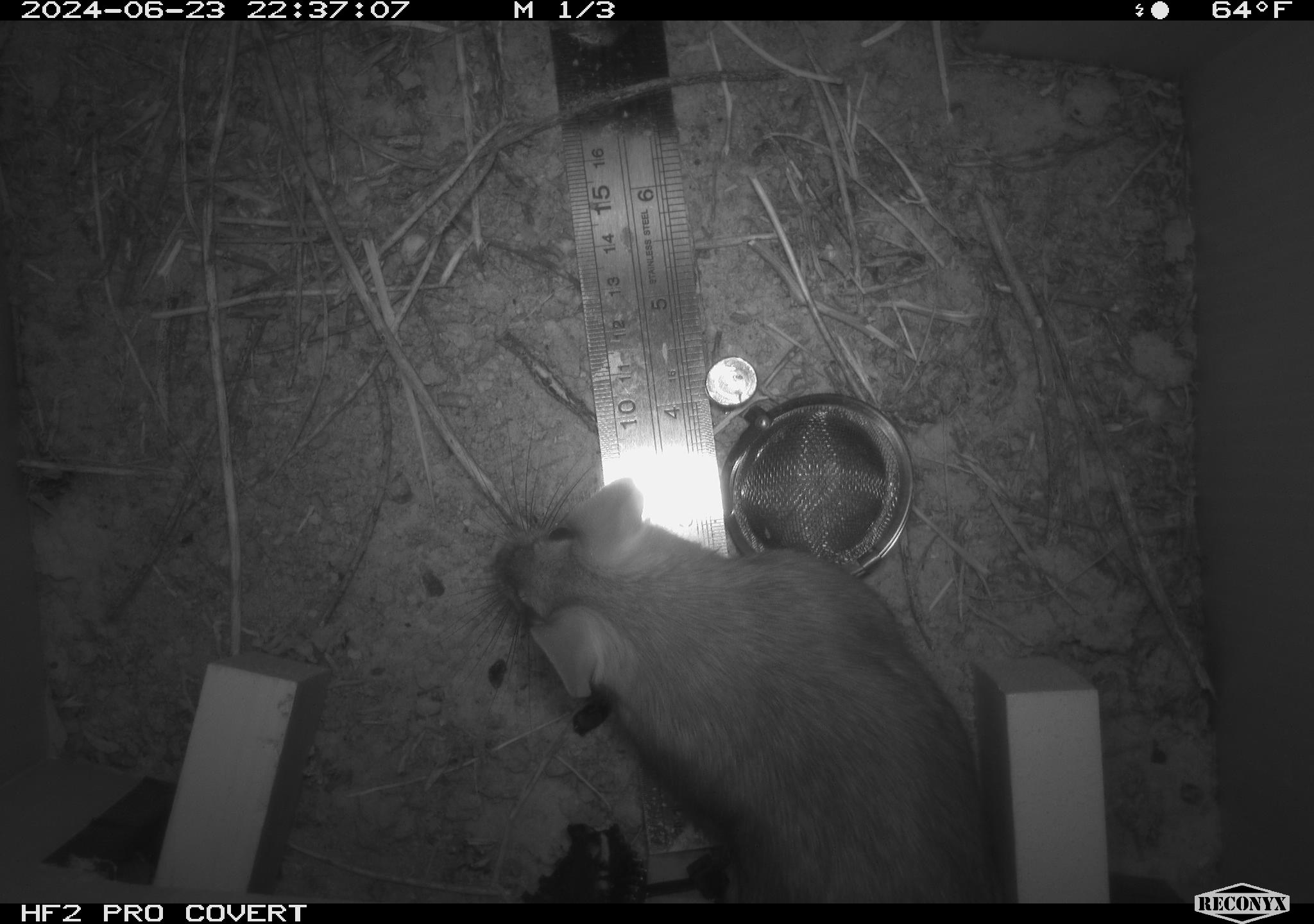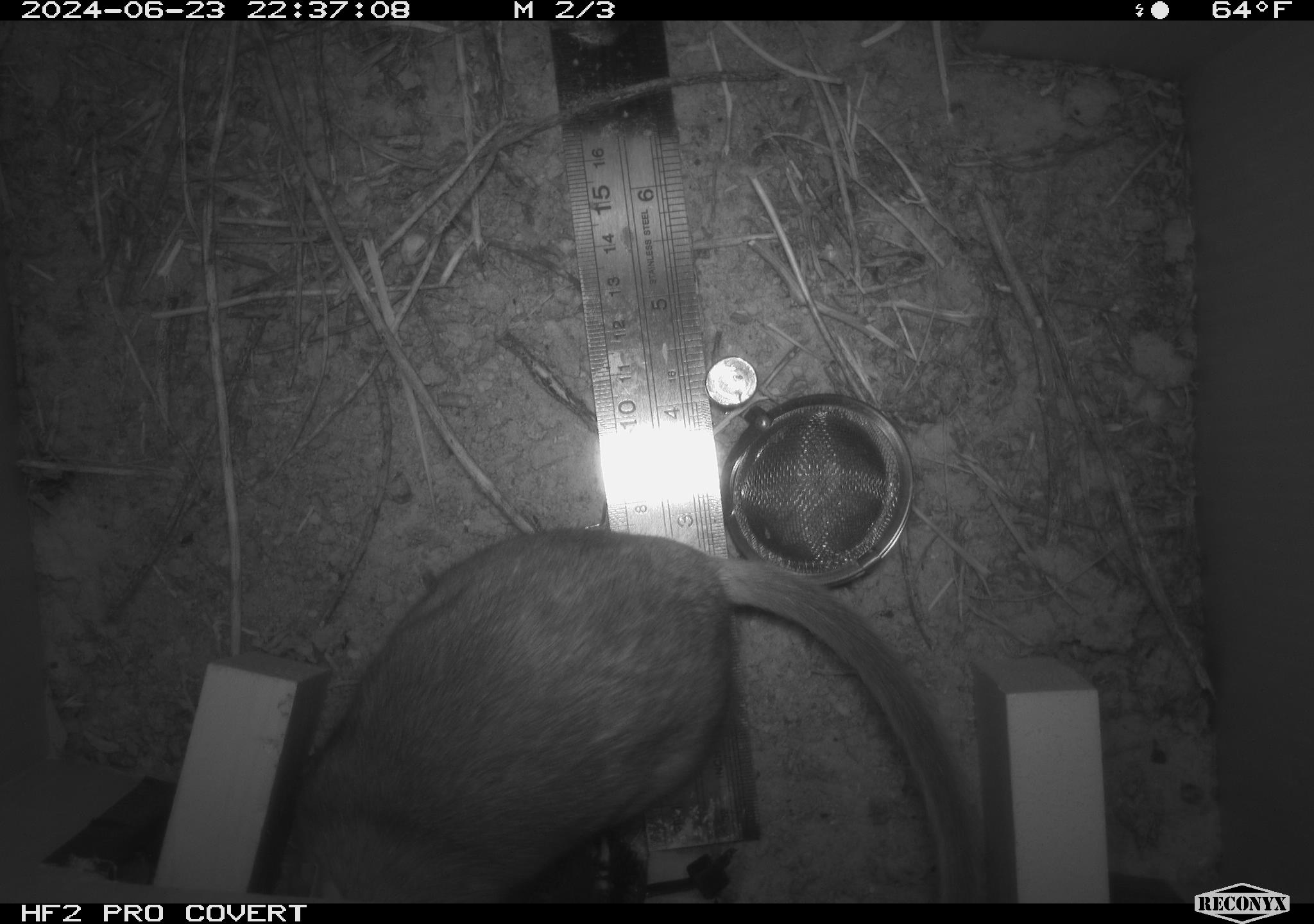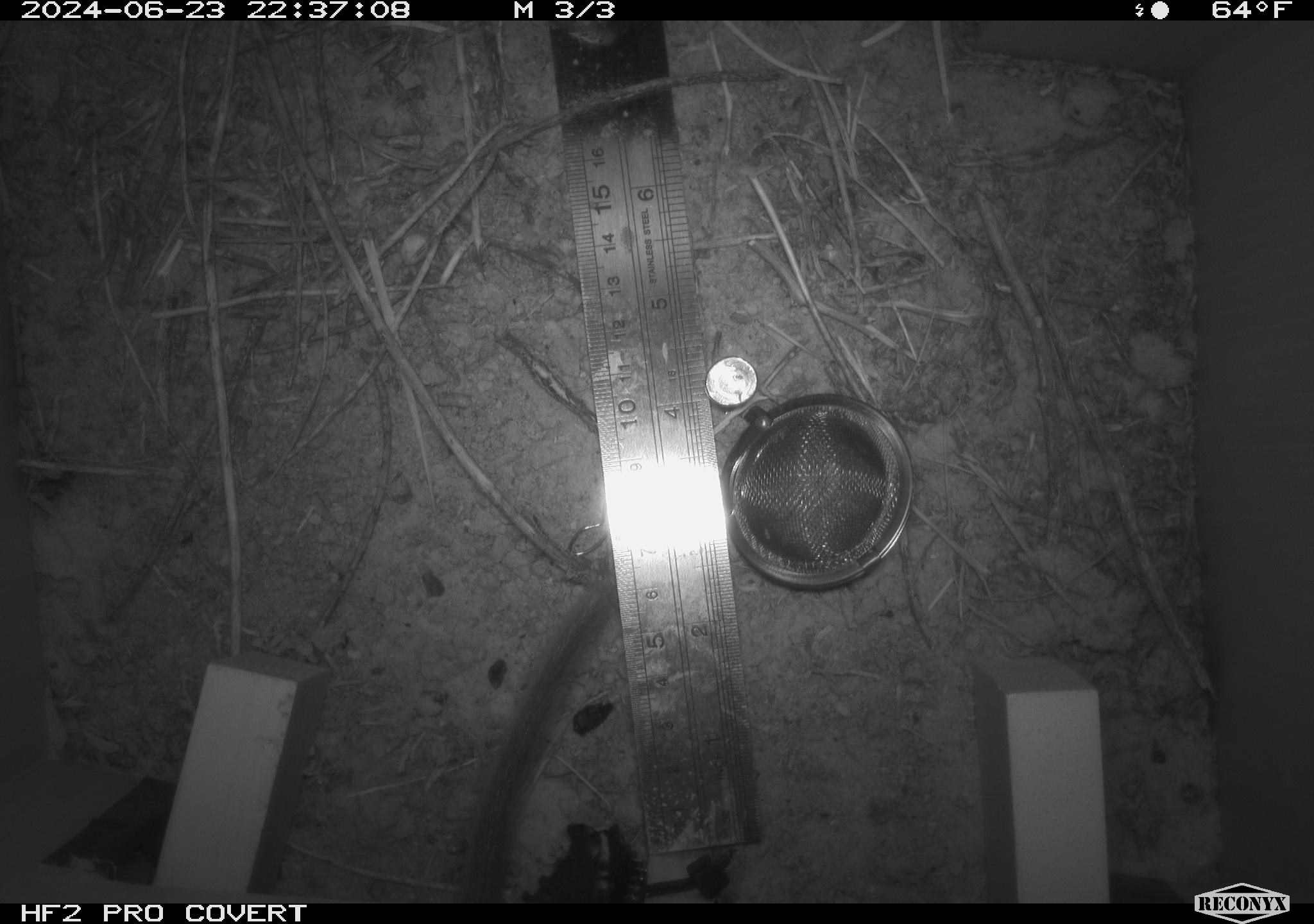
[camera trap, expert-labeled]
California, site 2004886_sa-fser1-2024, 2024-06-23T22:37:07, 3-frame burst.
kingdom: Animalia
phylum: Chordata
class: Mammalia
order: Rodentia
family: Cricetidae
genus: Neotoma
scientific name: Neotoma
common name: pack rat or woodrat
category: neotoma species